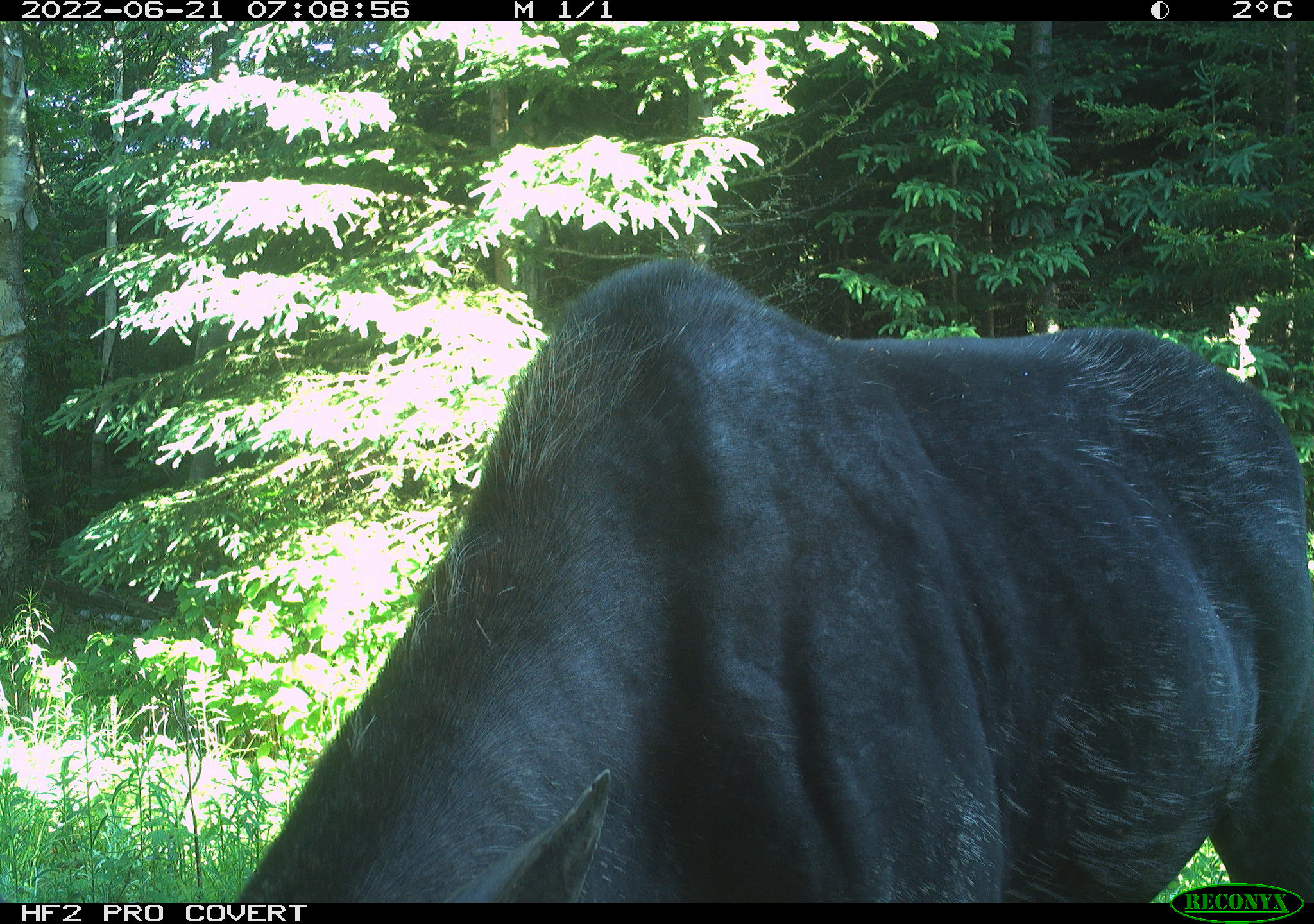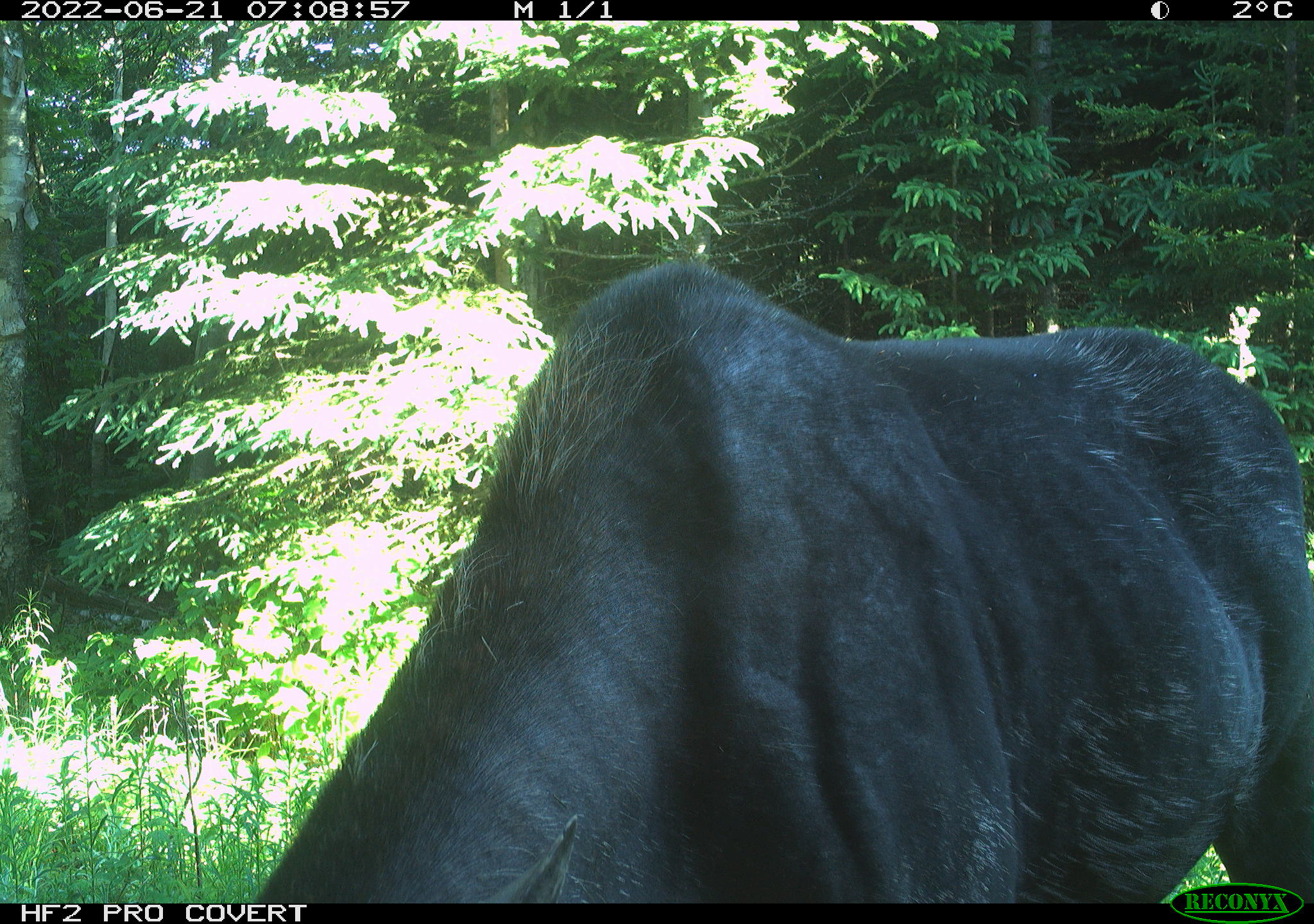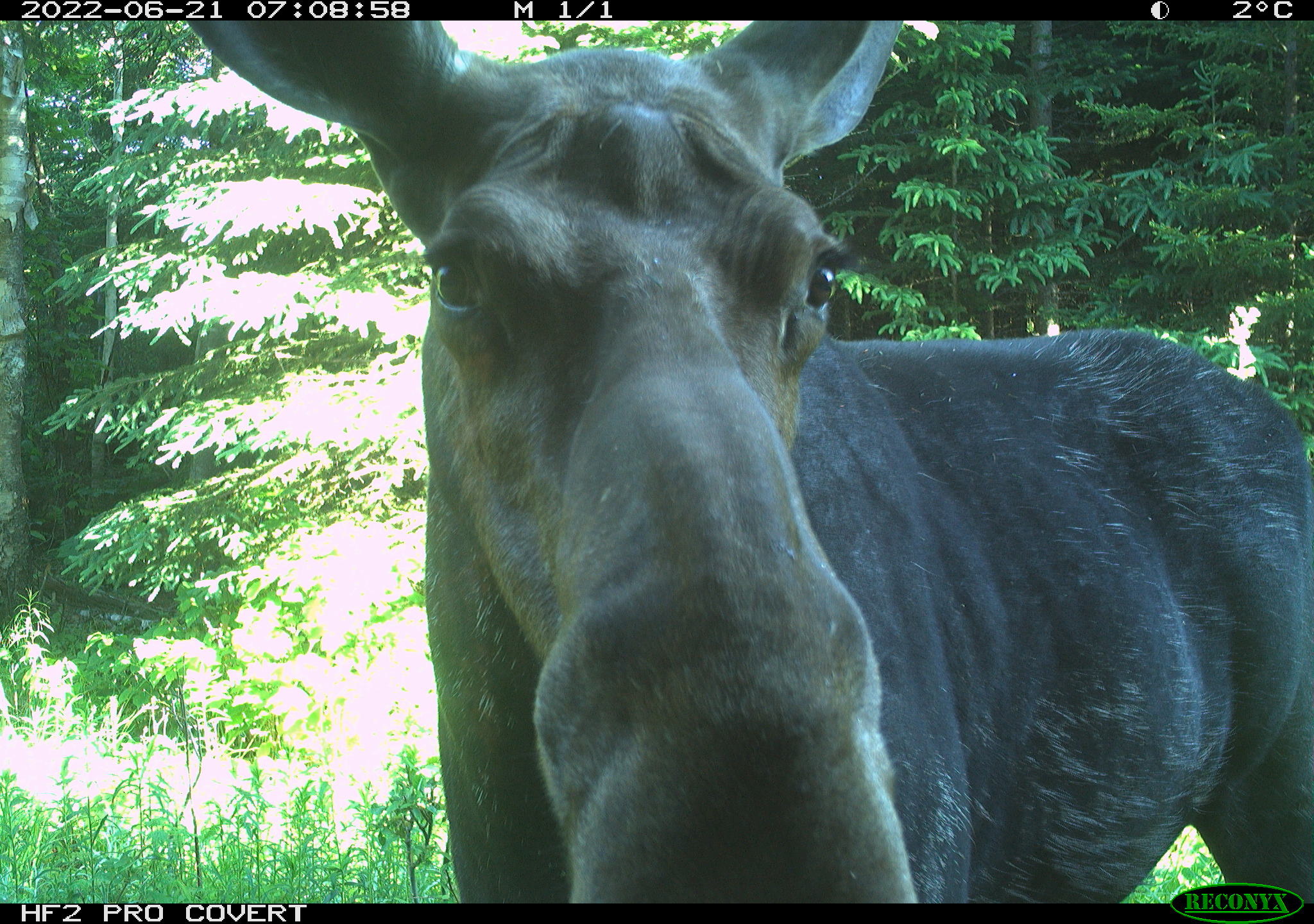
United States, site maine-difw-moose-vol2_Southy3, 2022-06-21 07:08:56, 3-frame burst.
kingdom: Animalia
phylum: Chordata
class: Mammalia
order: Artiodactyla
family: Cervidae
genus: Alces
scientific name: Alces alces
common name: moose